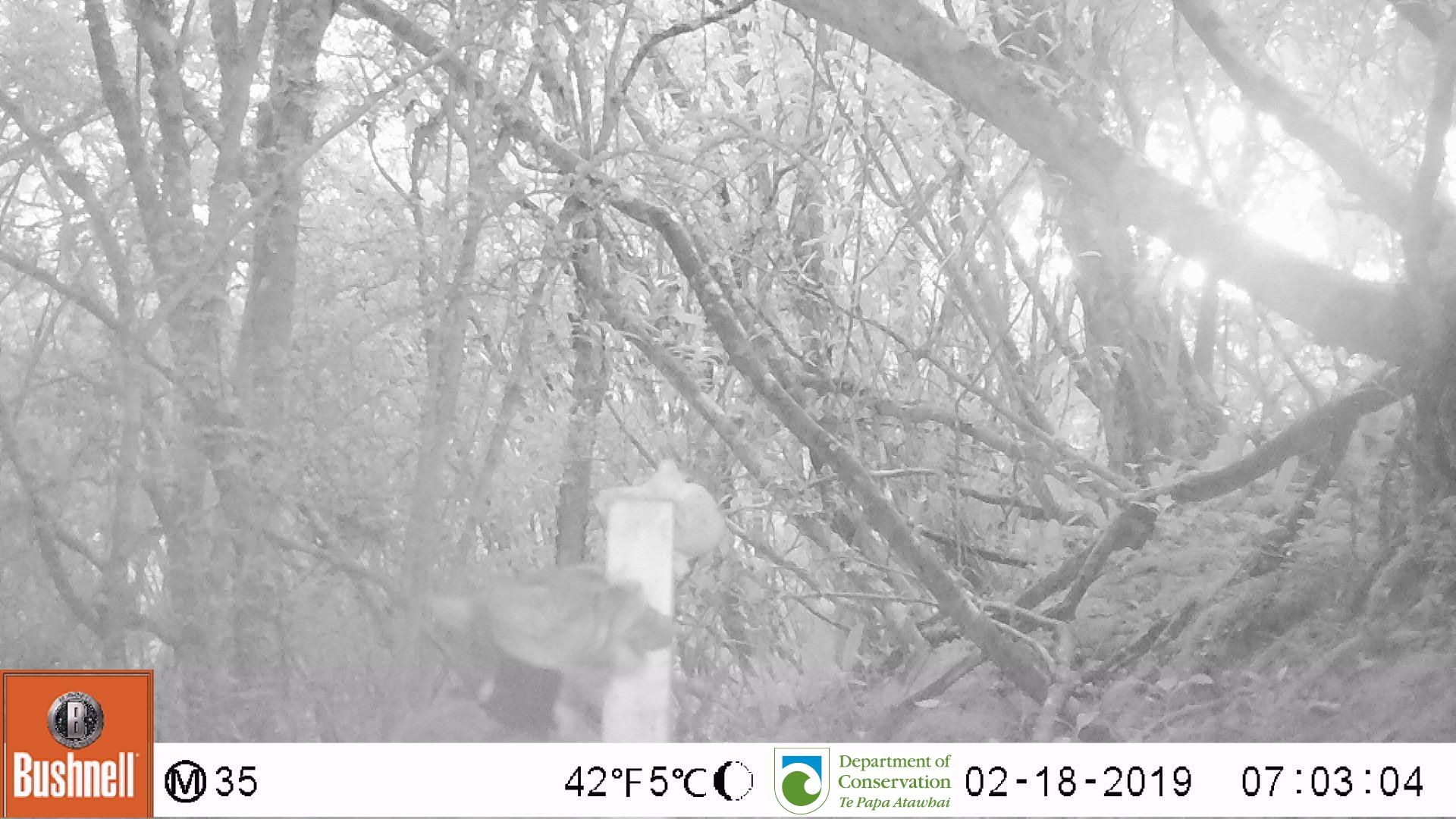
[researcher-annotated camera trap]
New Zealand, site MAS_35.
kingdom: Animalia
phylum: Chordata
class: Mammalia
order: Carnivora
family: Felidae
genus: Felis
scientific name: Felis catus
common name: domestic cat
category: cat